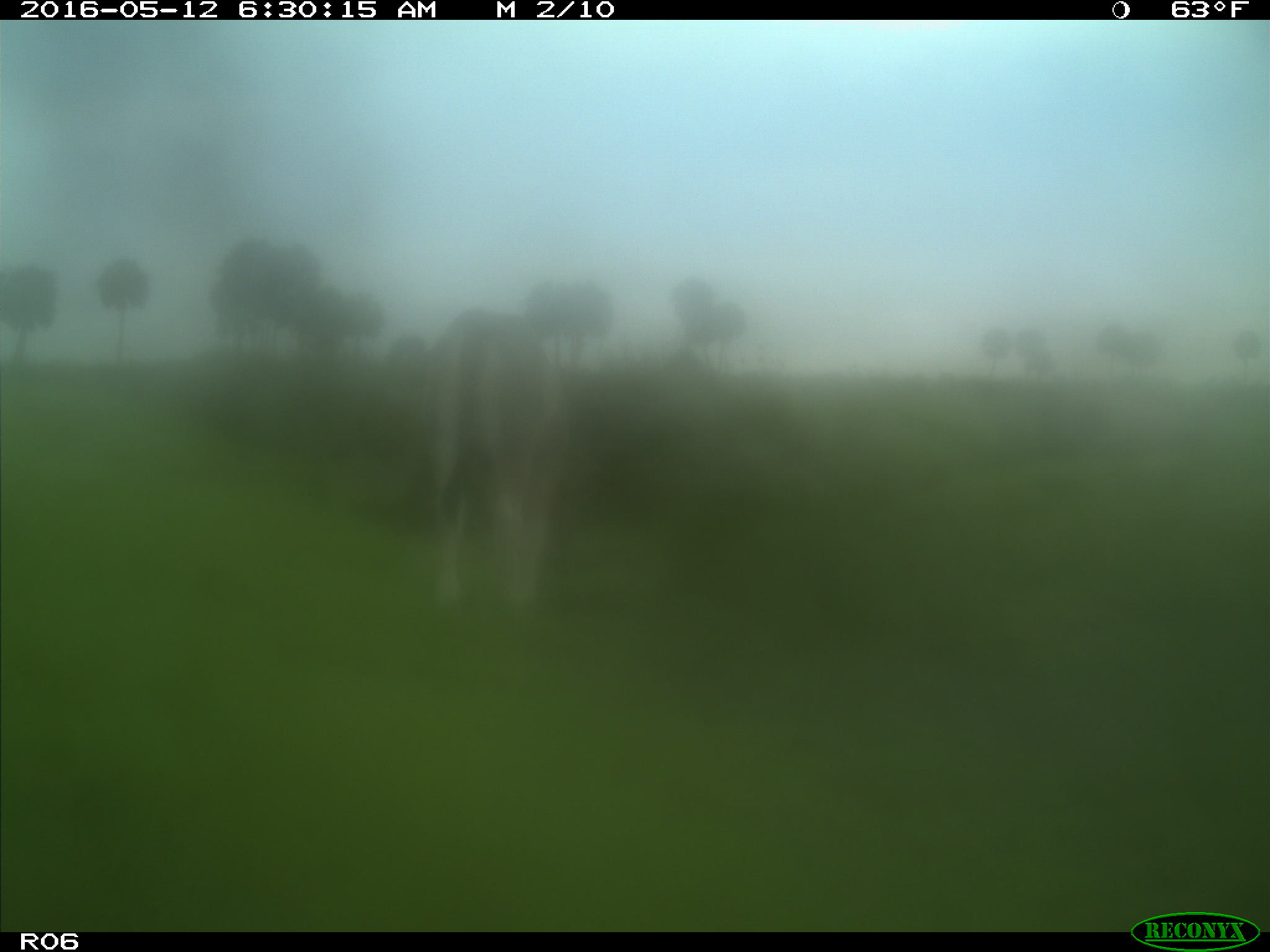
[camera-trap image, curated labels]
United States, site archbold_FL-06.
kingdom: Animalia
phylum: Chordata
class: Mammalia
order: Artiodactyla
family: Bovidae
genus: Bos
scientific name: Bos taurus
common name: domestic cow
Bos taurus (domestic cow).